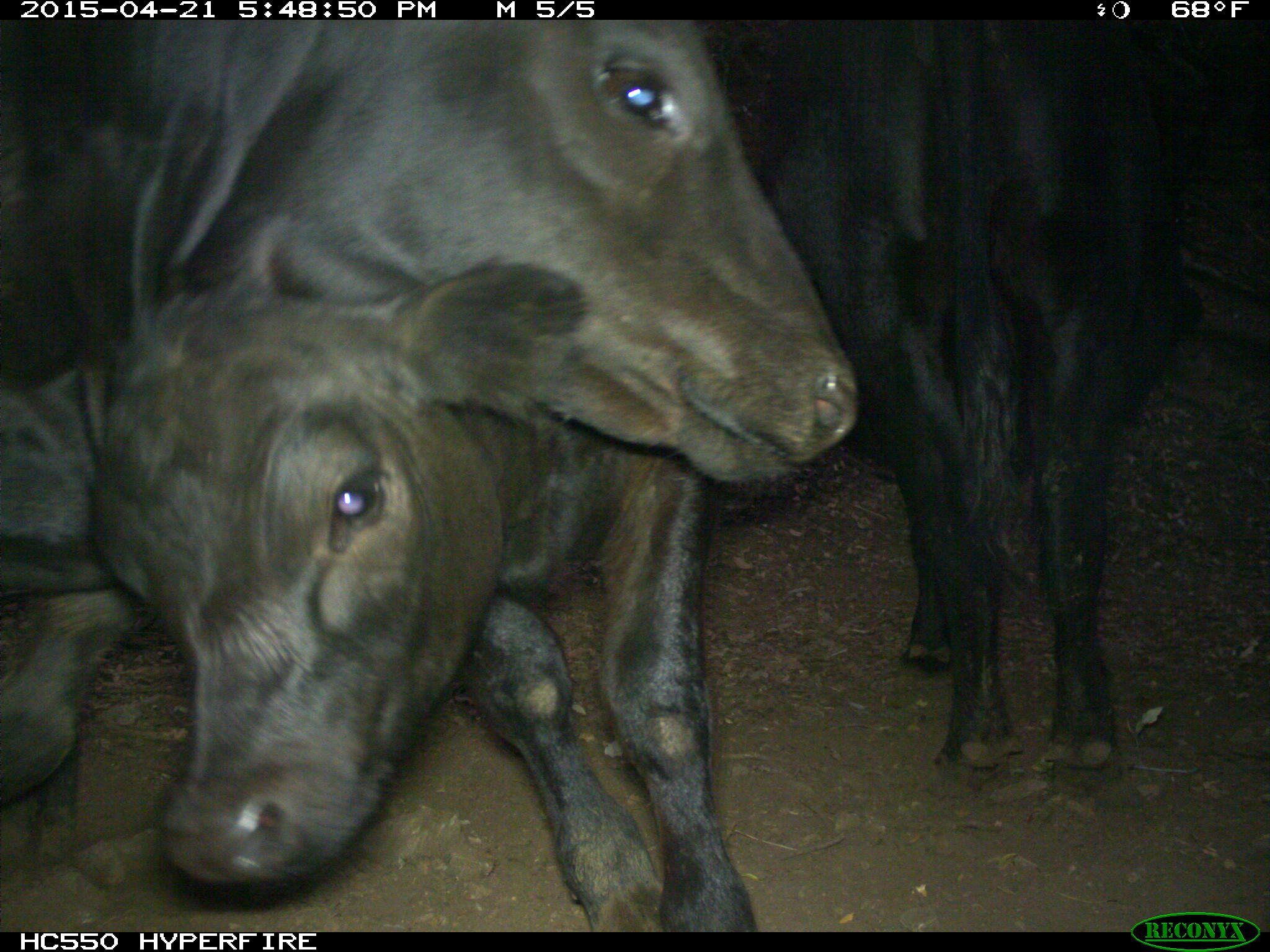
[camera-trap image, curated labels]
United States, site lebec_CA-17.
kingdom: Animalia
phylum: Chordata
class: Mammalia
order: Artiodactyla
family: Bovidae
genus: Bos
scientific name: Bos taurus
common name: domestic cow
Bos taurus (domestic cow).